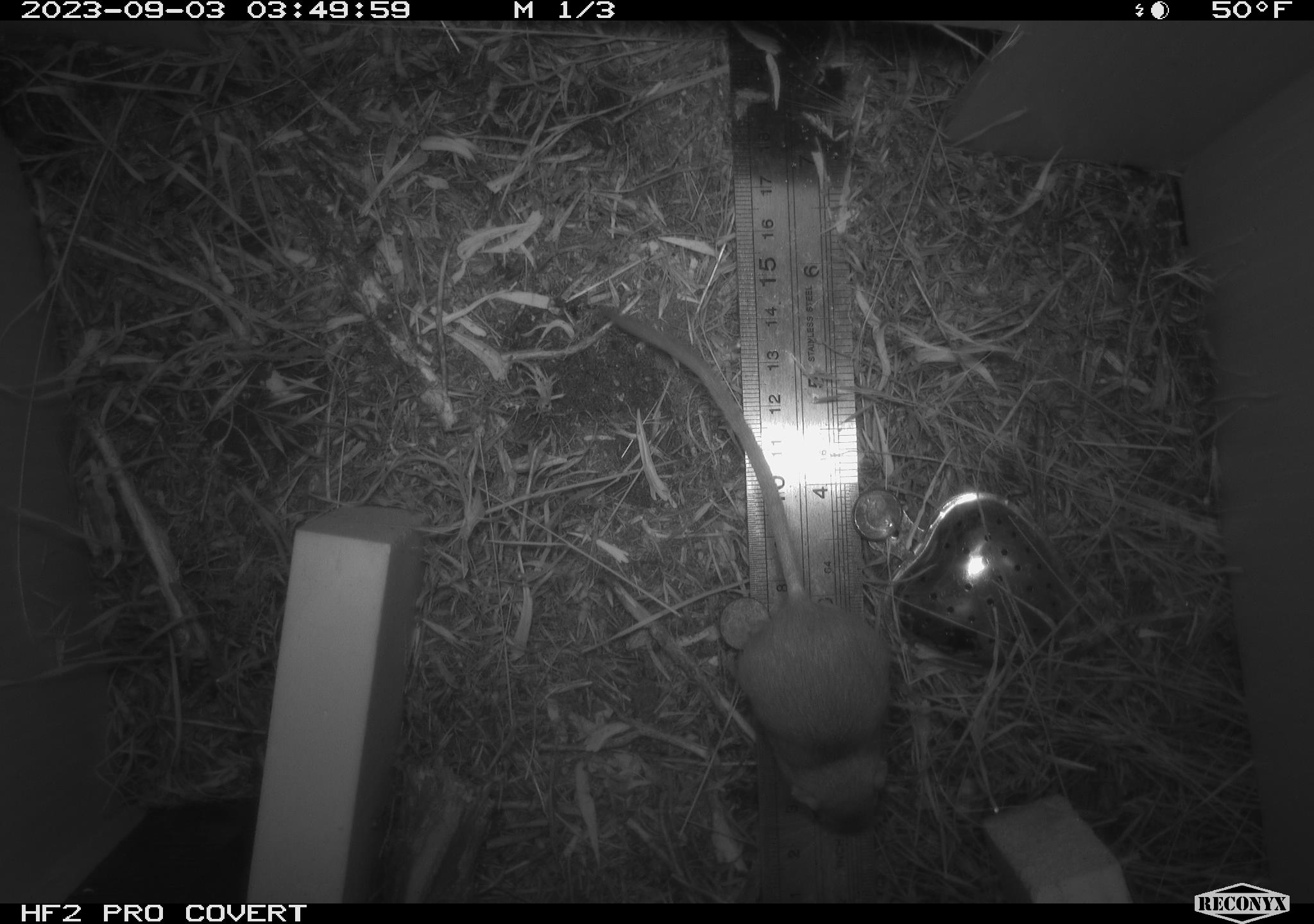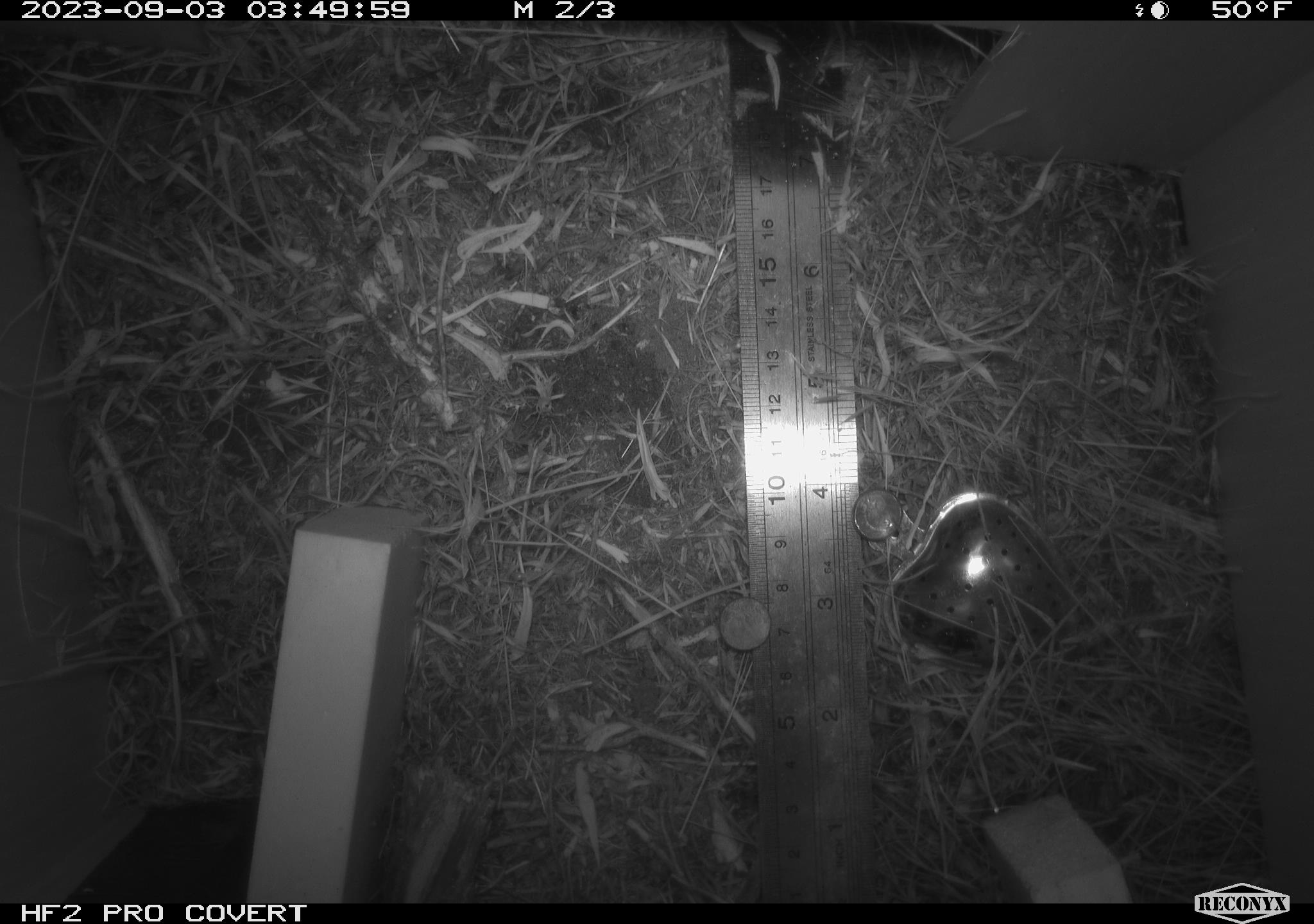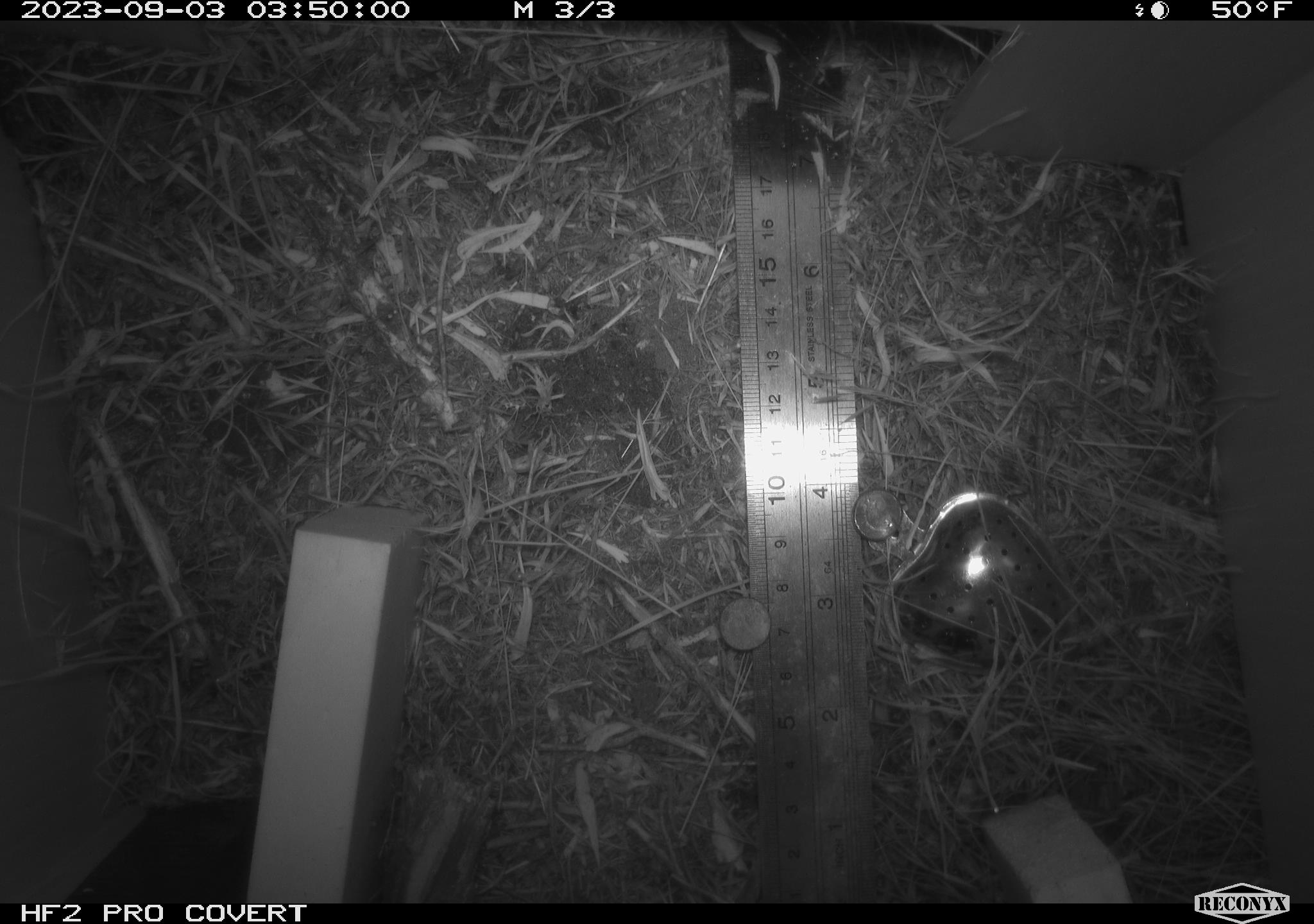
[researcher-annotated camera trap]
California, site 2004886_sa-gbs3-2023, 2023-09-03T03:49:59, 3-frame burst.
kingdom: Animalia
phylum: Chordata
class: Mammalia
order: Rodentia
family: Heteromyidae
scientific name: Heteromyidae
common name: kangaroo rats and pocket mice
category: heteromyidae family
Heteromyidae family (kangaroo rats and pocket mice) (Heteromyidae).